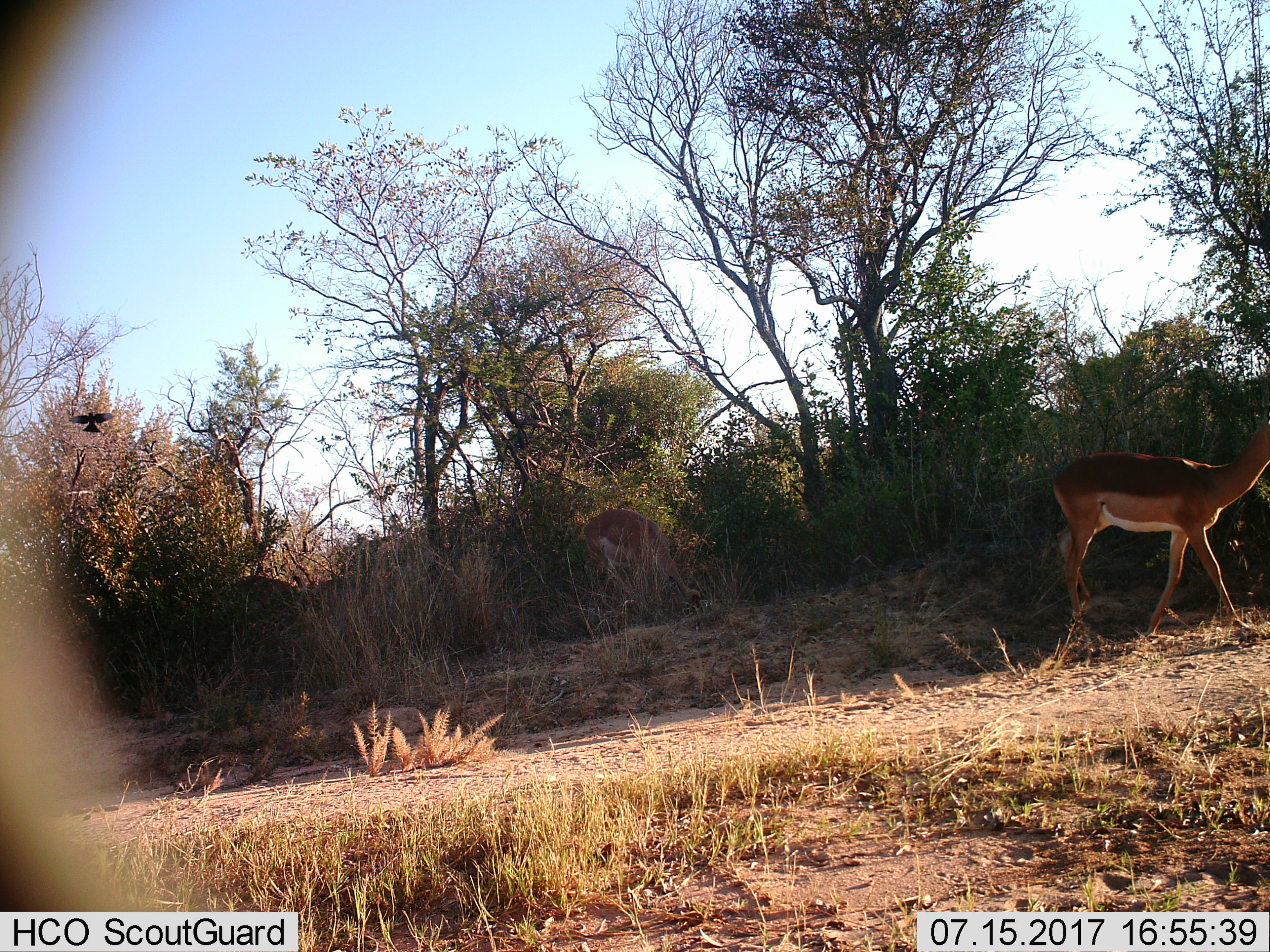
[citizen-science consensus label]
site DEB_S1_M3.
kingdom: Animalia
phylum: Chordata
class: Mammalia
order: Artiodactyla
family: Bovidae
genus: Aepyceros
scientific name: Aepyceros melampus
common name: impala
Impala (Aepyceros melampus), count 2. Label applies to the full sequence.